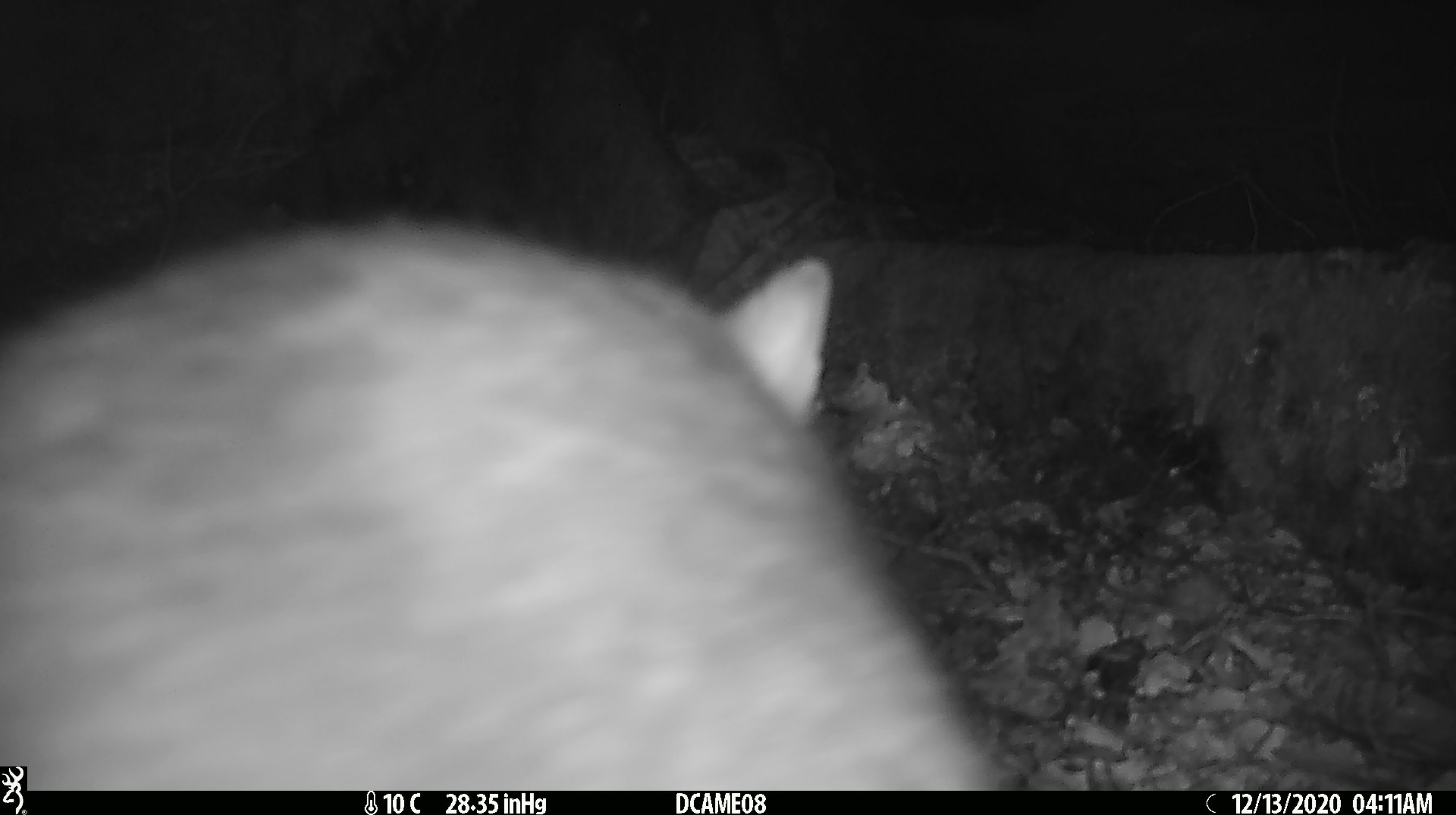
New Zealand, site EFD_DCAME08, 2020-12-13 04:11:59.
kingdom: Animalia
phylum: Chordata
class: Mammalia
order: Diprotodontia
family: Phalangeridae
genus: Trichosurus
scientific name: Trichosurus vulpecula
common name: common brushtail possum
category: possum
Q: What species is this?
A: Possum (common brushtail possum) (Trichosurus vulpecula).